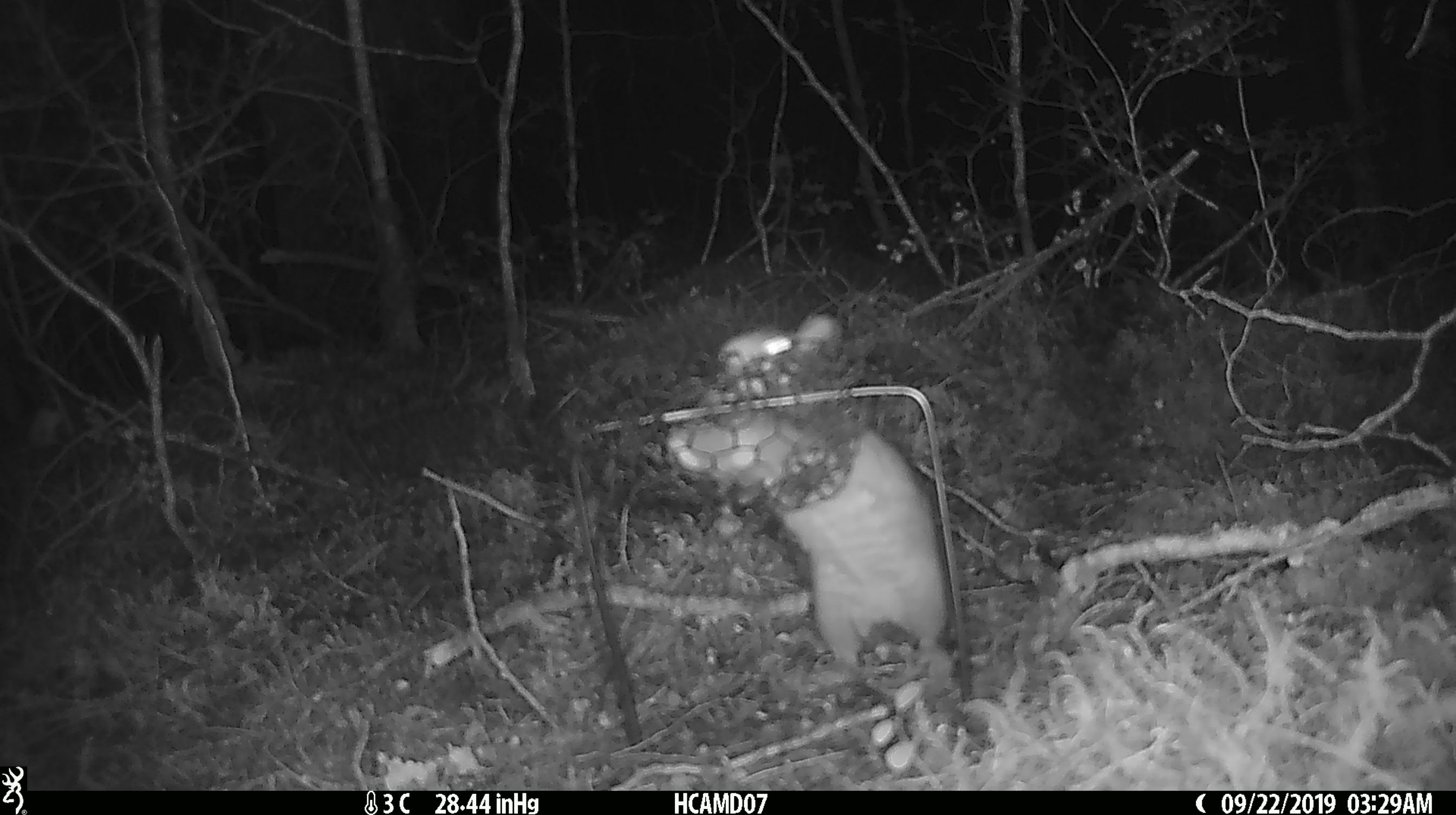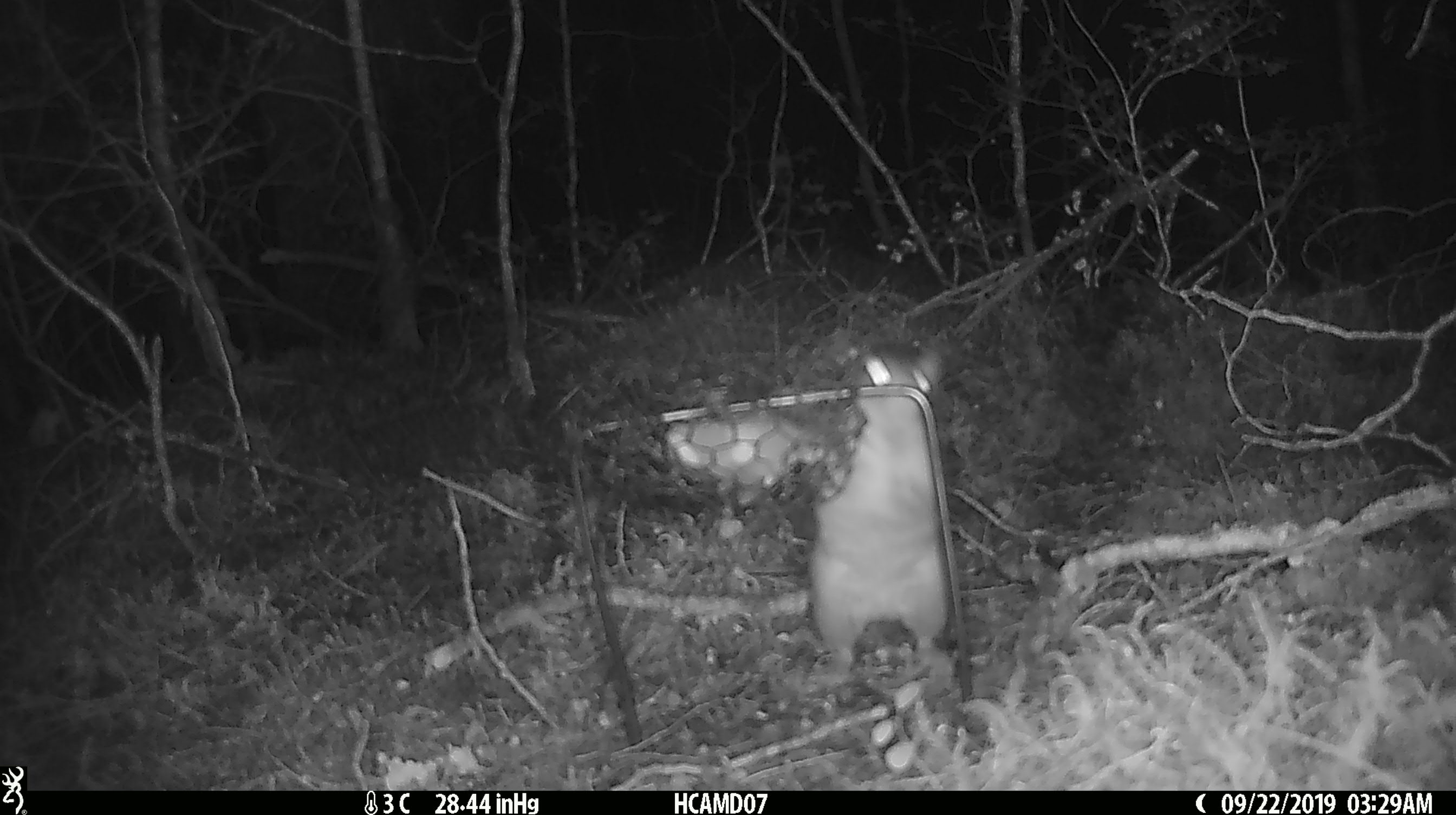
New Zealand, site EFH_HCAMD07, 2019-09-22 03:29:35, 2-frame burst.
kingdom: Animalia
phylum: Chordata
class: Mammalia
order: Rodentia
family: Muridae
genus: Rattus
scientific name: Rattus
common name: rat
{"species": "rat (Rattus)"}